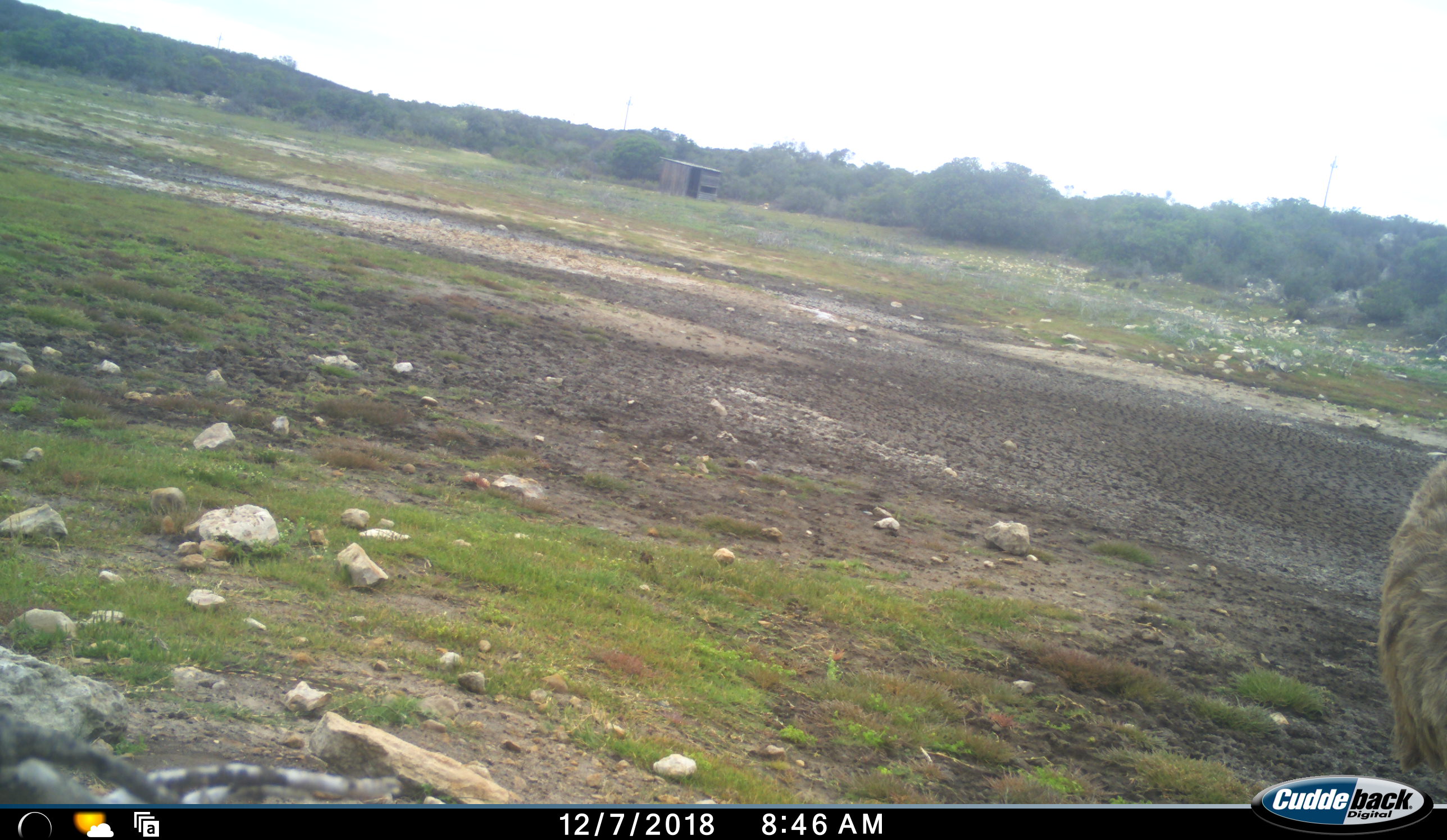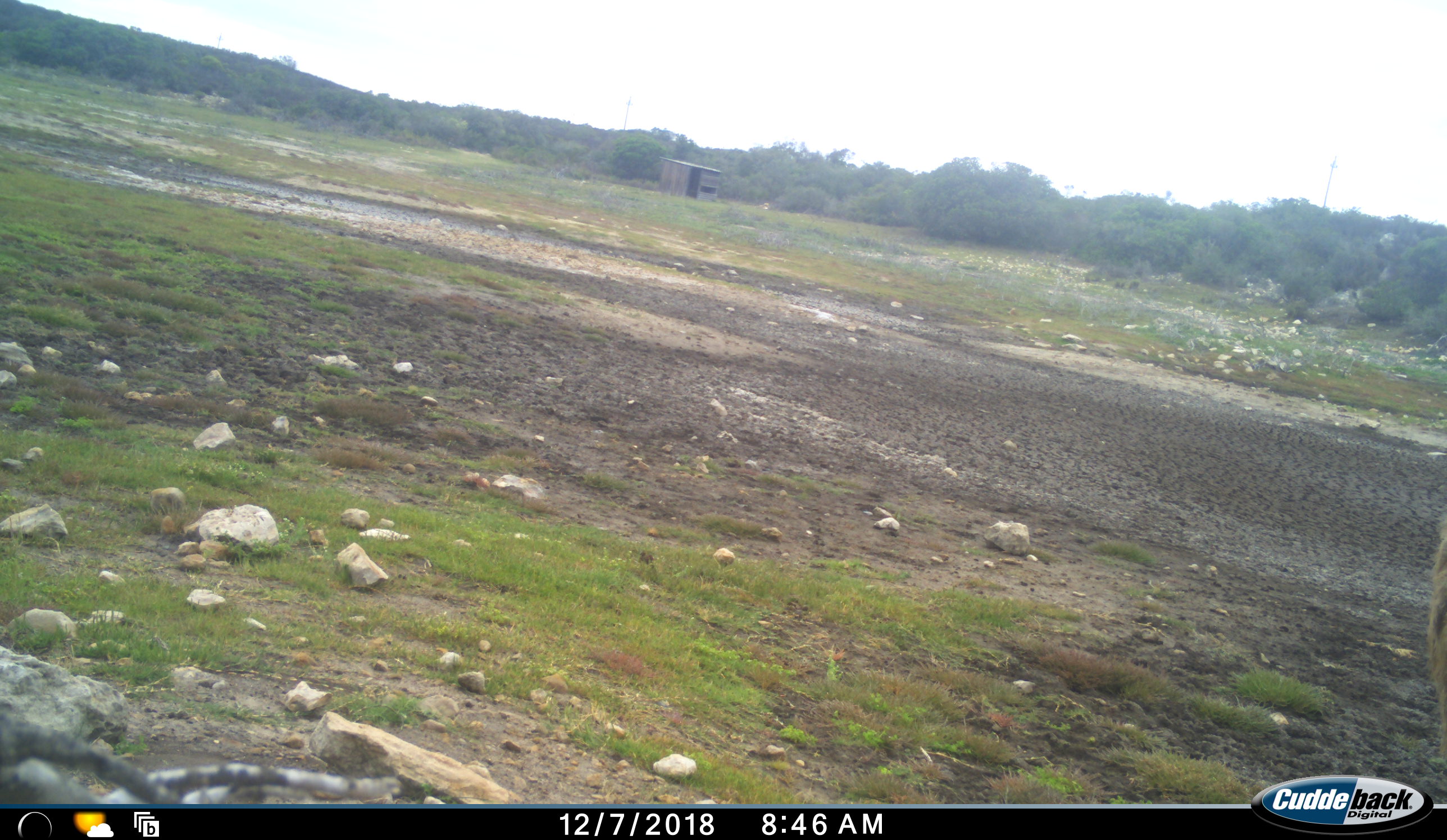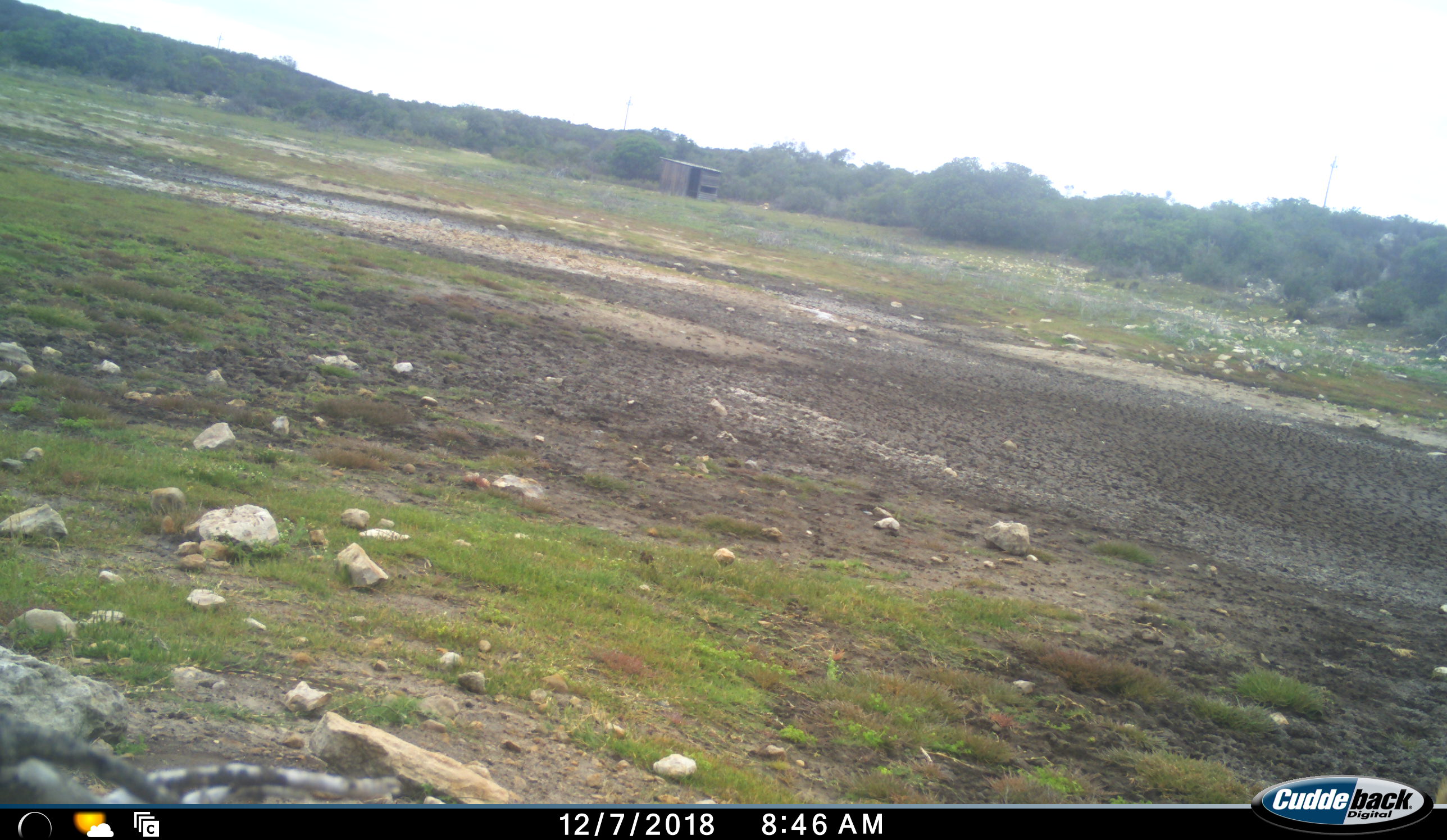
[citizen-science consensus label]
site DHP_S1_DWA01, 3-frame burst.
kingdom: Animalia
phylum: Chordata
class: Aves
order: Struthioniformes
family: Struthionidae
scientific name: Struthionidae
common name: ostrich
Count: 1.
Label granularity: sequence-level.